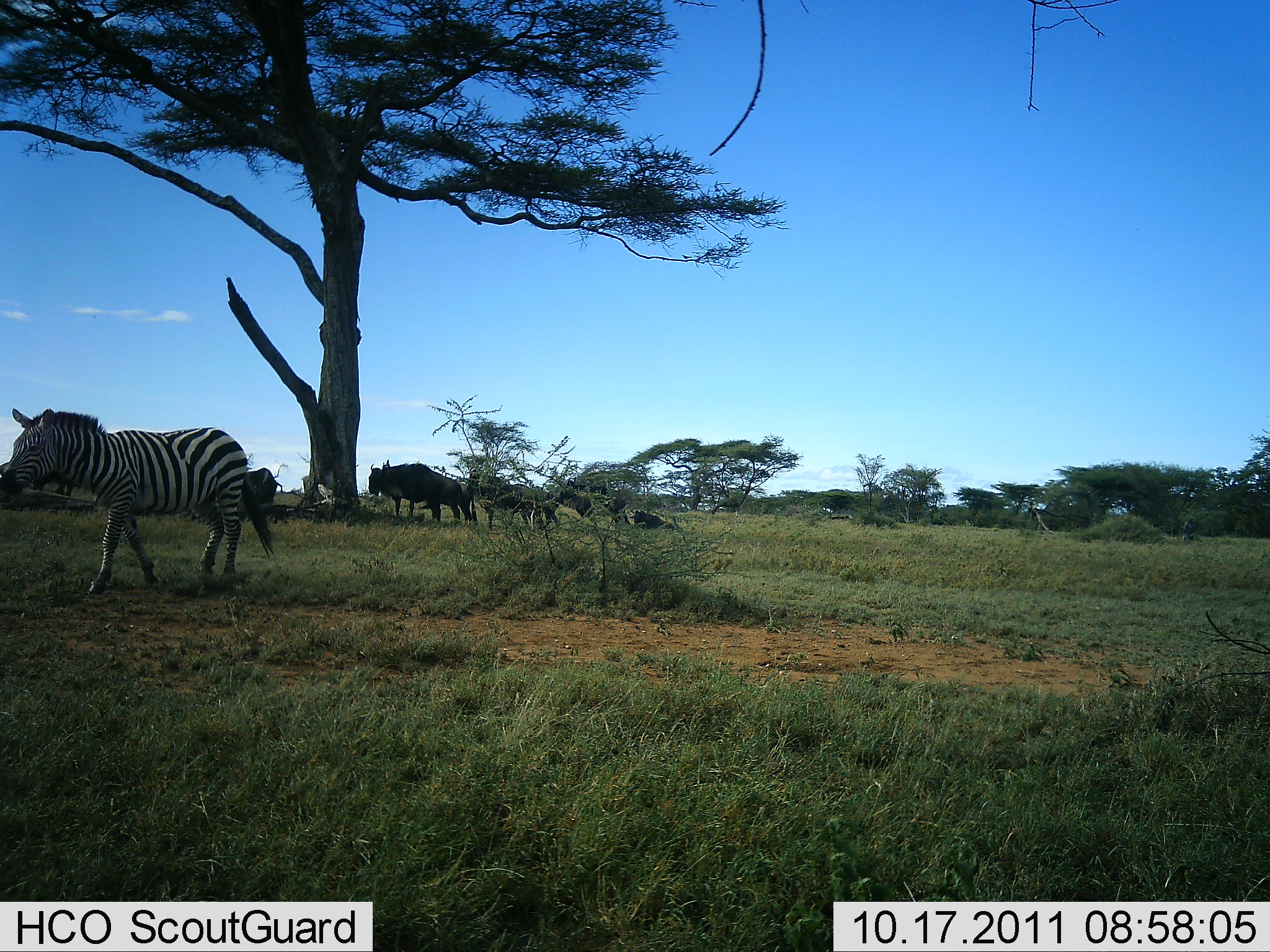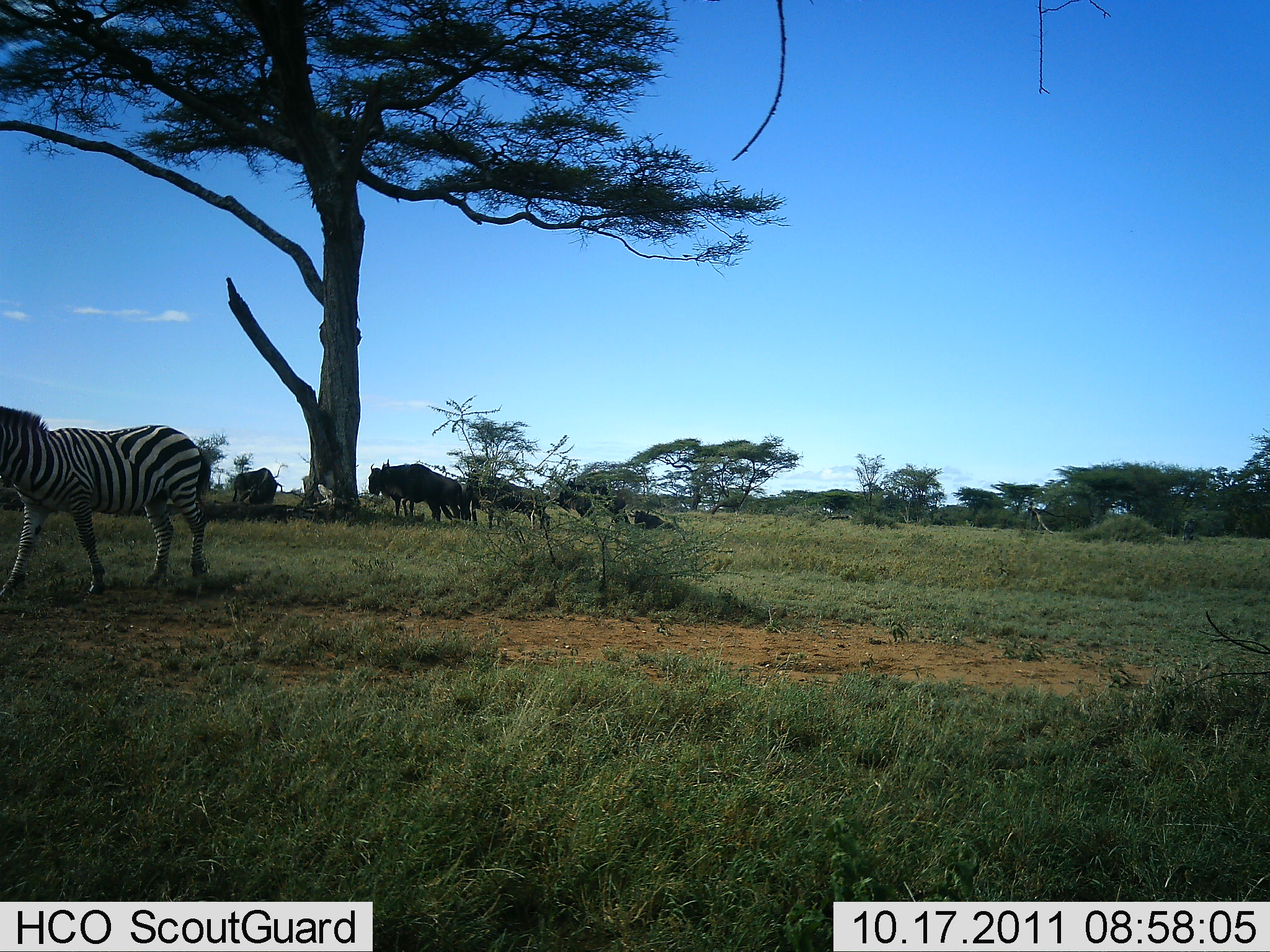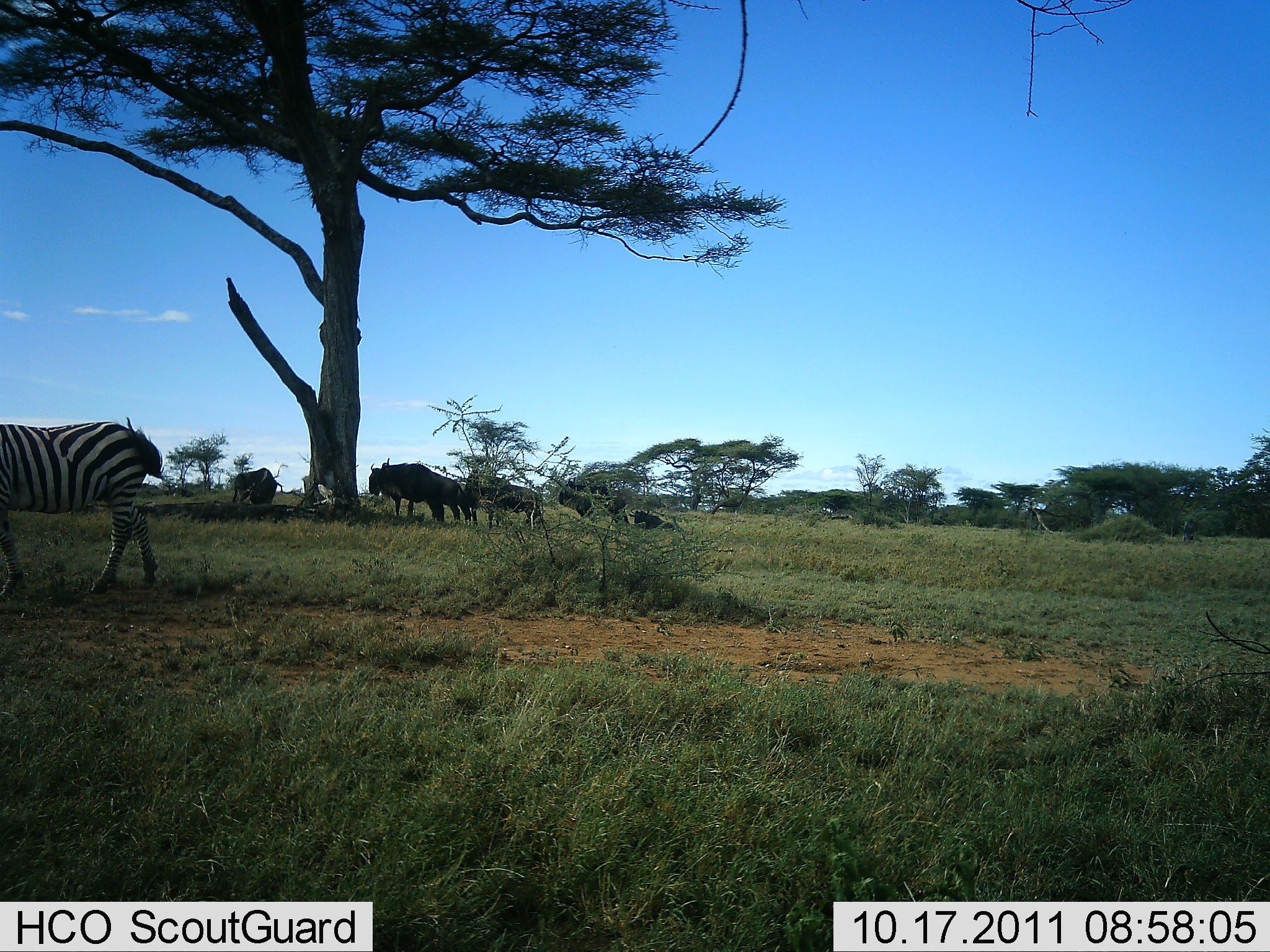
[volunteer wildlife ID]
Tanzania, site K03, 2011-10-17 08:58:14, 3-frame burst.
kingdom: Animalia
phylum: Chordata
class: Mammalia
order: Artiodactyla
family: Bovidae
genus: Connochaetes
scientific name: Connochaetes taurinus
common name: blue wildebeest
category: wildebeest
Wildebeest (blue wildebeest) (Connochaetes taurinus), count 5. Behavior (volunteer vote fractions): standing 82%, resting 36%, moving 27%, interacting 0%. Young present (vote fraction): 9%. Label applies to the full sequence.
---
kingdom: Animalia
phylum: Chordata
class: Mammalia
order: Perissodactyla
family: Equidae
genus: Equus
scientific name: Equus quagga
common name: plains zebra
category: zebra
Zebra (plains zebra) (Equus quagga), count 1. Behavior (volunteer vote fractions): standing 6%, resting 0%, moving 94%, interacting 0%. Young present (vote fraction): 0%. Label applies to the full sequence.